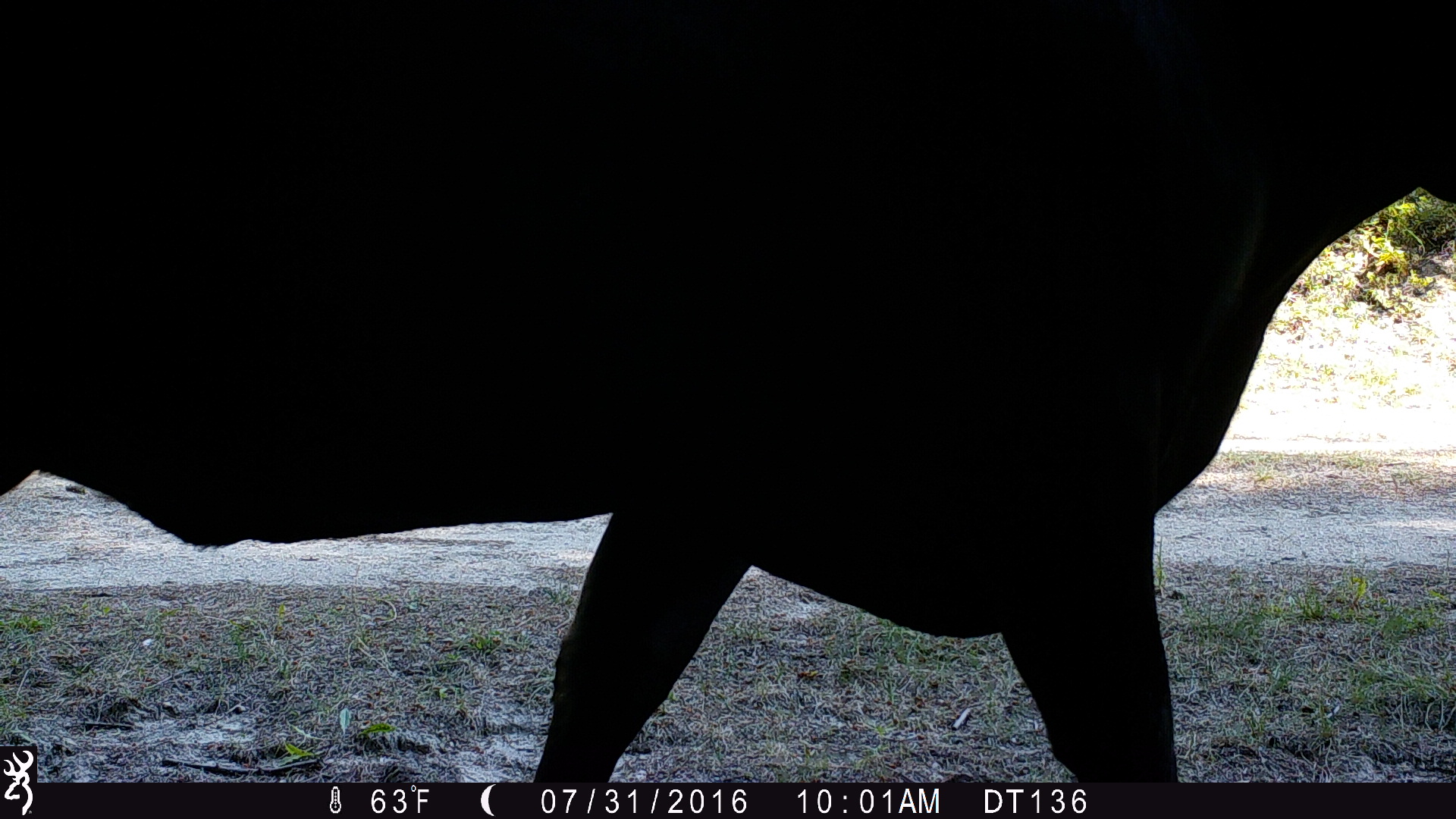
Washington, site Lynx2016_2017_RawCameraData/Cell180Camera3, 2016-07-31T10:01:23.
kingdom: Animalia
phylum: Chordata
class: Mammalia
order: Artiodactyla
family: Bovidae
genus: Bos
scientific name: Bos taurus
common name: domestic cattle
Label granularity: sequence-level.